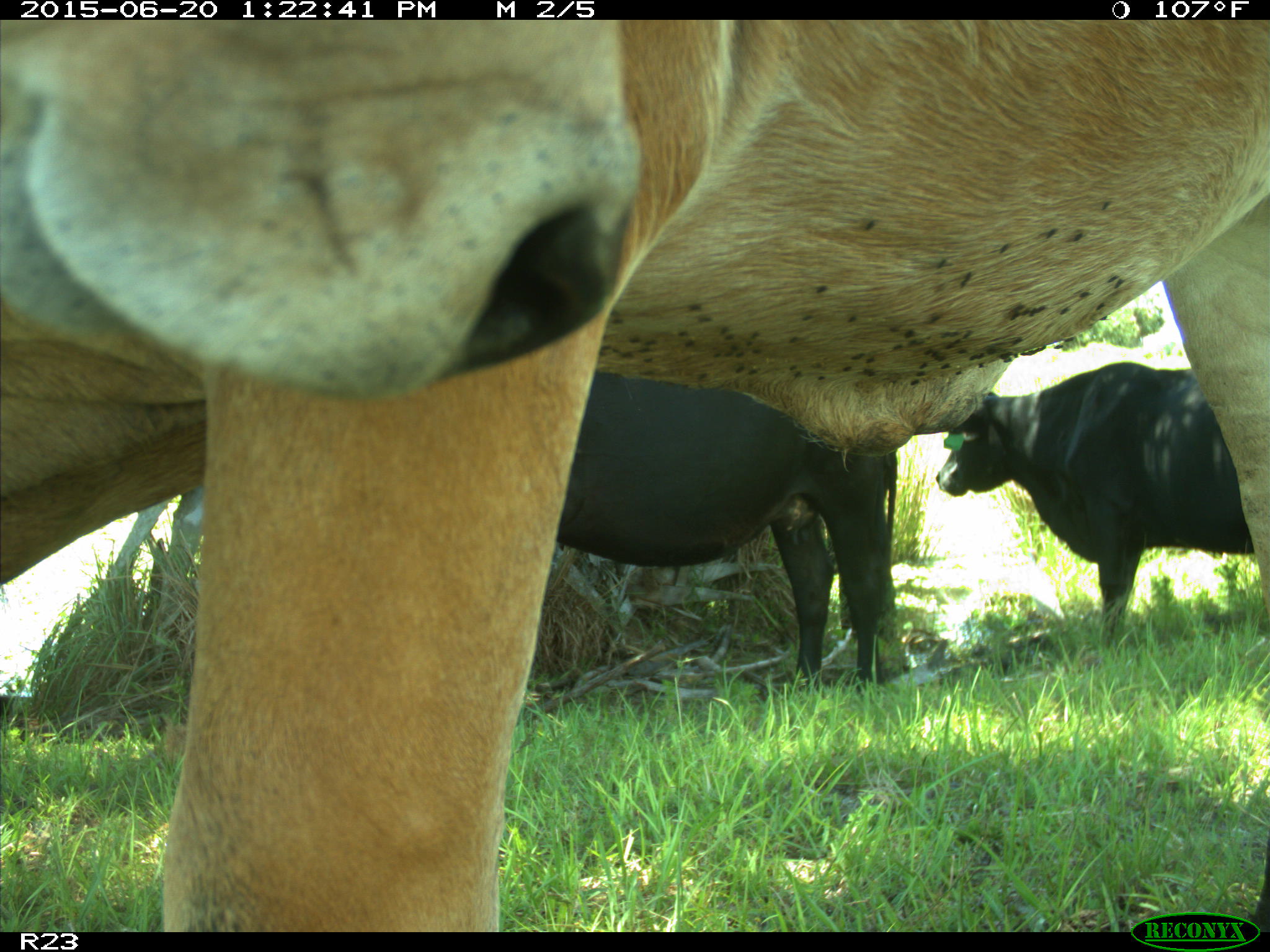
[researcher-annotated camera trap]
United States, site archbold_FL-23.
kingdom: Animalia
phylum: Chordata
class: Mammalia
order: Artiodactyla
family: Bovidae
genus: Bos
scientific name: Bos taurus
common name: domestic cow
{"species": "Bos taurus (domestic cow)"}